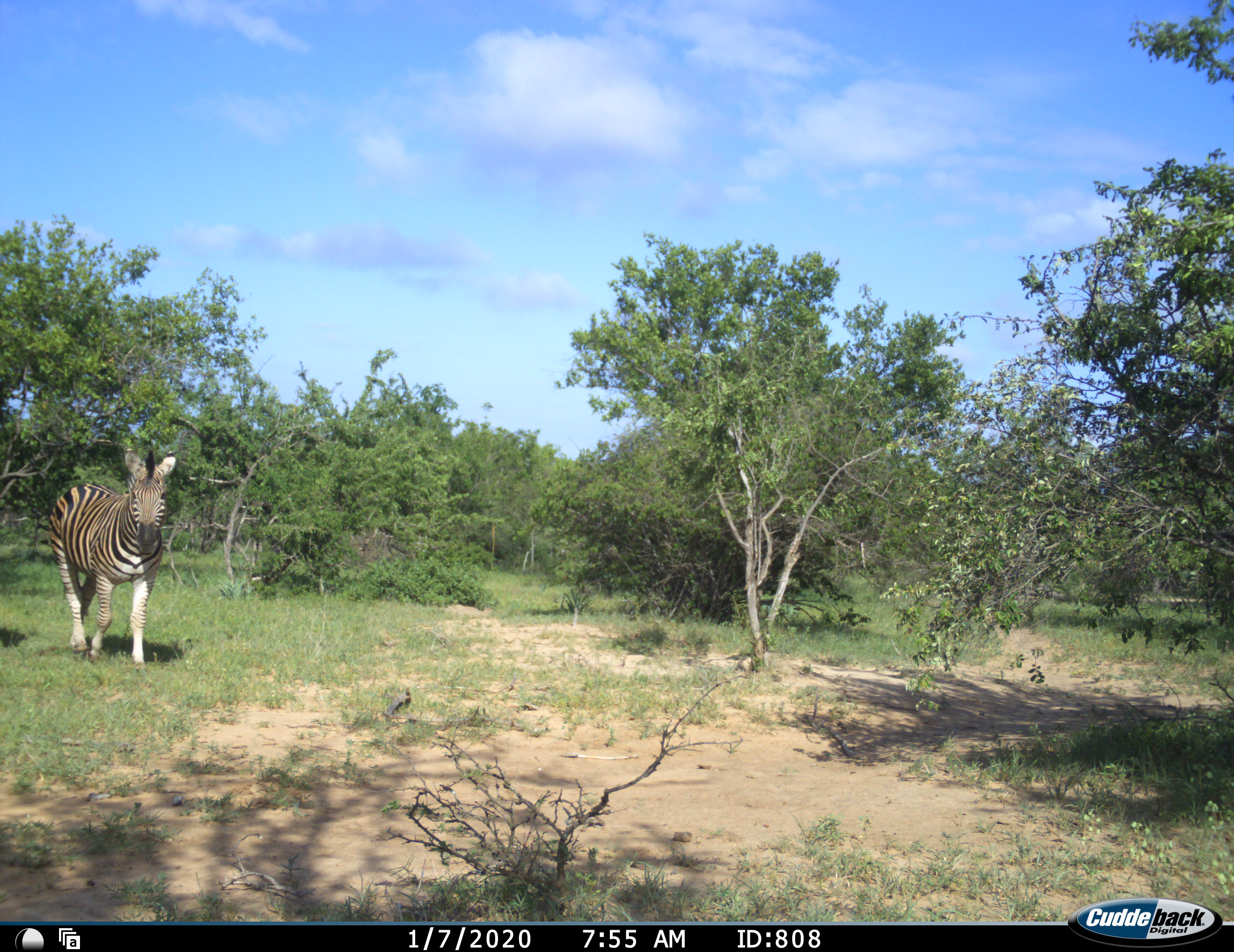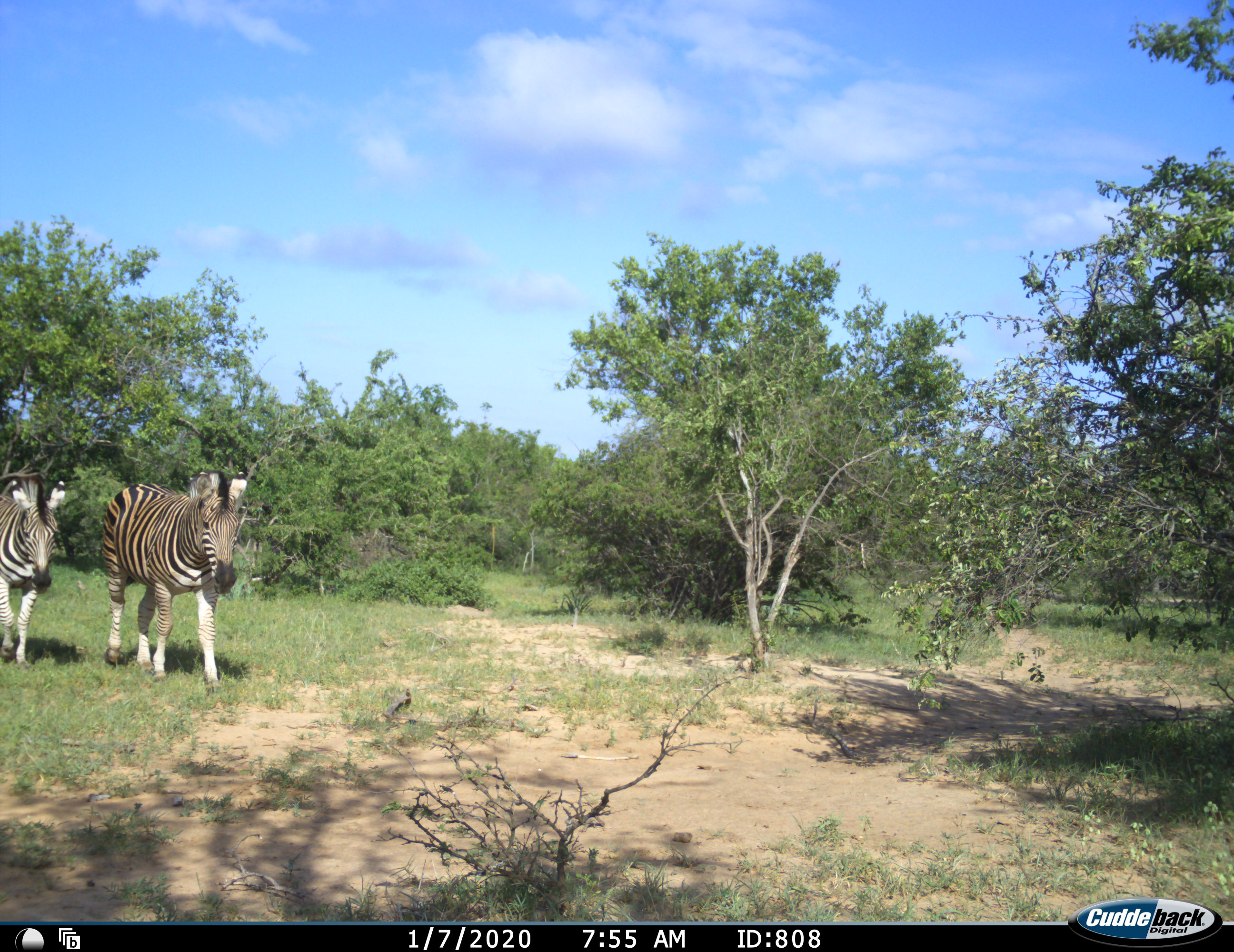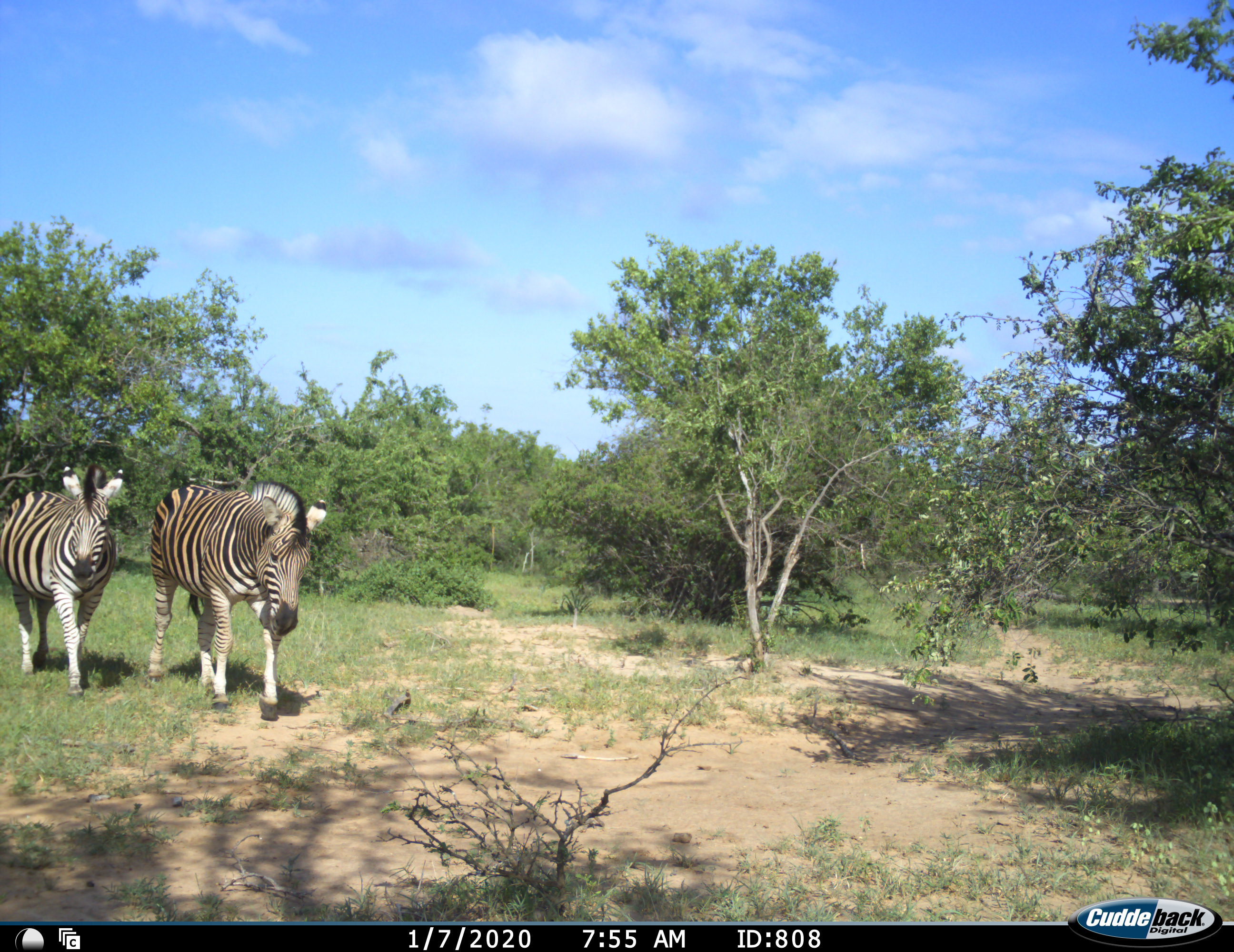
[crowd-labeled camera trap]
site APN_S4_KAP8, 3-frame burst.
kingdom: Animalia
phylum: Chordata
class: Mammalia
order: Perissodactyla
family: Equidae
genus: Equus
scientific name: Equus quagga burchellii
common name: burchell's zebra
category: zebraburchells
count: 2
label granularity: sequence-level